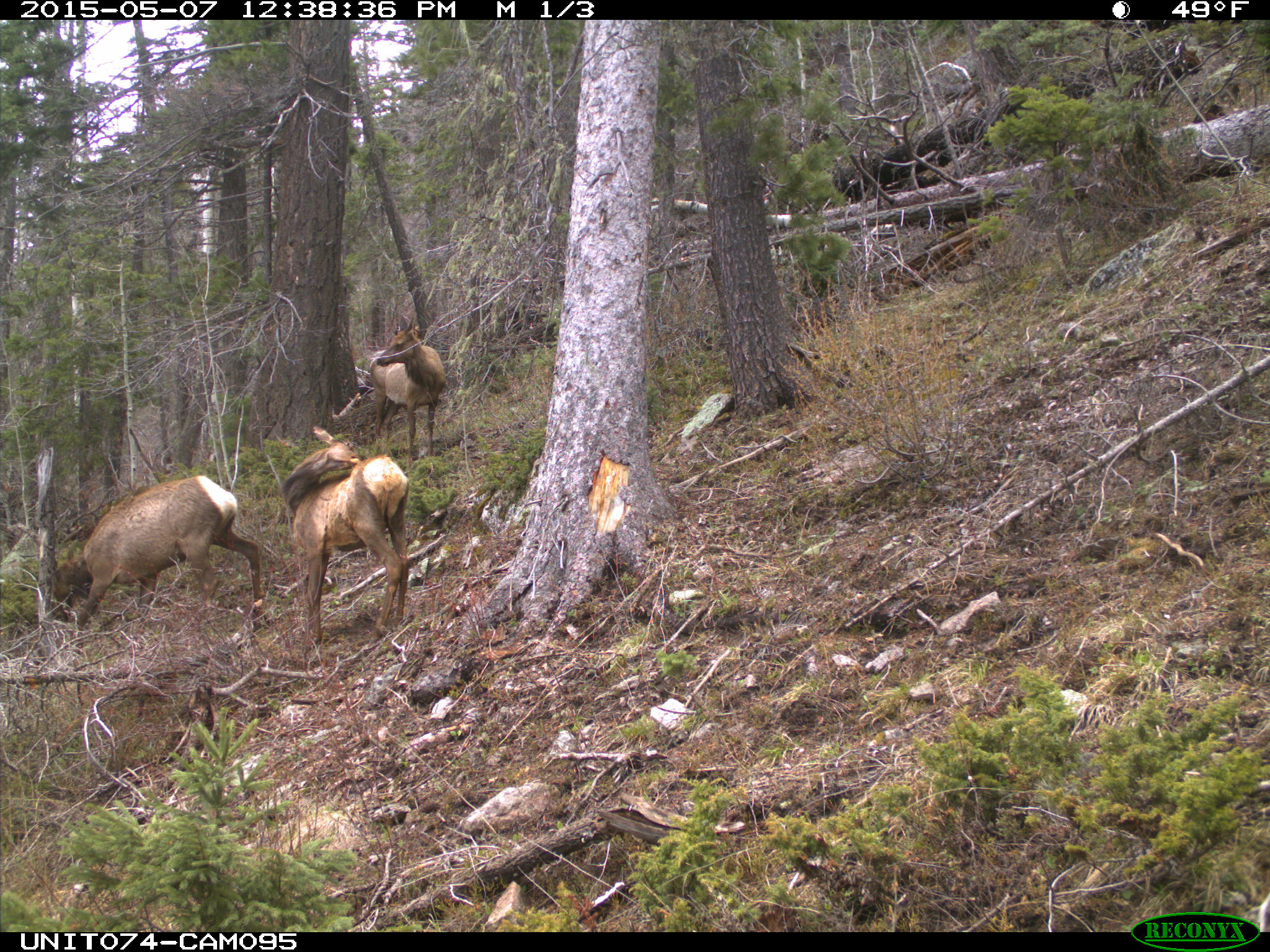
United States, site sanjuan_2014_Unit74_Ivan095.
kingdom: Animalia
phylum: Chordata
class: Mammalia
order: Artiodactyla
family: Cervidae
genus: Cervus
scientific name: Cervus elaphus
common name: red deer